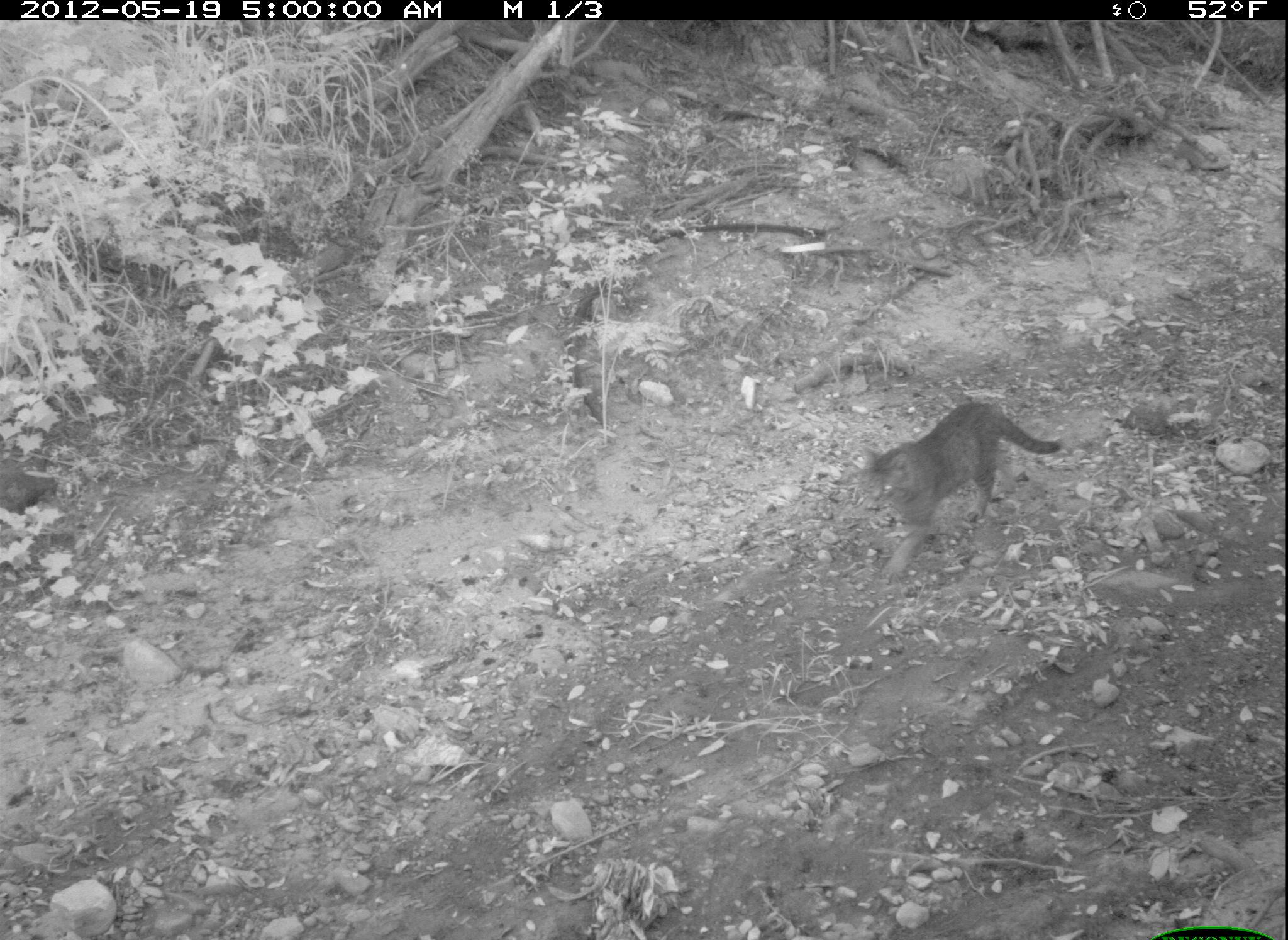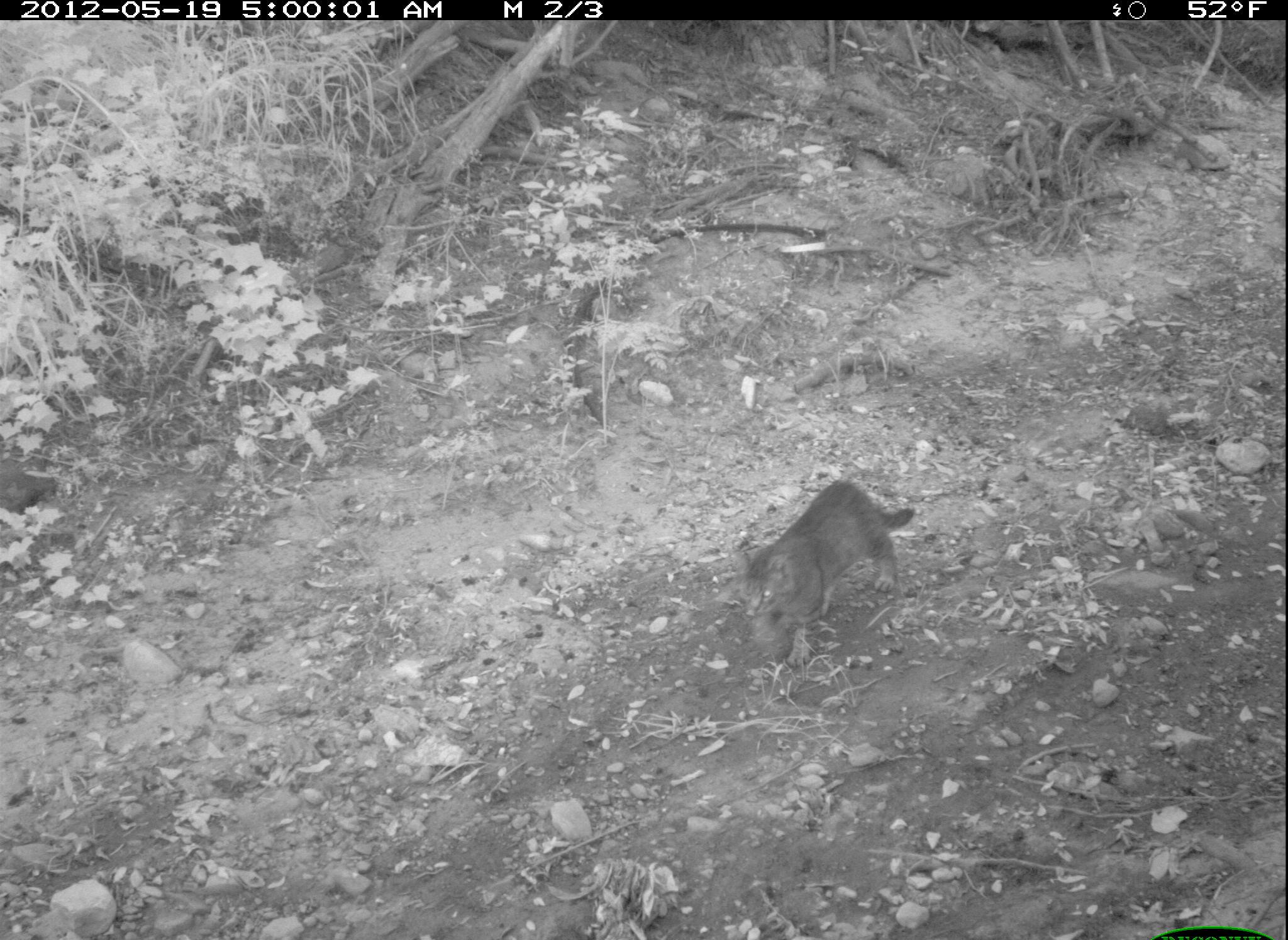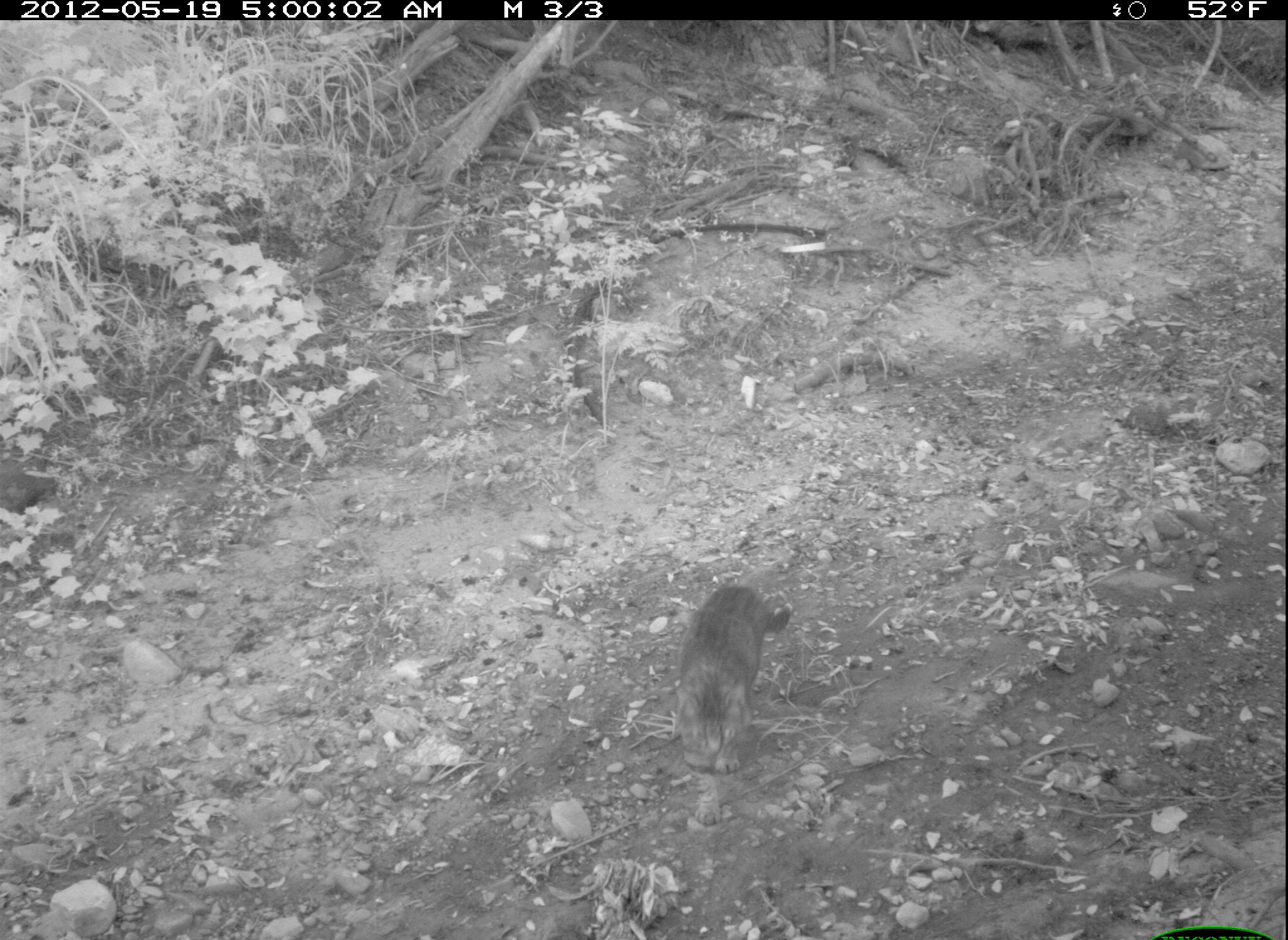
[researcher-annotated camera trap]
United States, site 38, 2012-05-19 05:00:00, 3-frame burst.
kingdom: Animalia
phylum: Chordata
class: Mammalia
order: Carnivora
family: Felidae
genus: Felis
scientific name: Felis catus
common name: cat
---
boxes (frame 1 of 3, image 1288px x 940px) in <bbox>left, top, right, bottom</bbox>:
cat: <bbox>852, 393, 1072, 569</bbox>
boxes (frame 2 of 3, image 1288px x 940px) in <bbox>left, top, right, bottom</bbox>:
cat: <bbox>723, 477, 950, 681</bbox>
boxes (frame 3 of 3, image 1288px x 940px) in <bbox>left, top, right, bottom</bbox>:
cat: <bbox>644, 554, 821, 810</bbox>